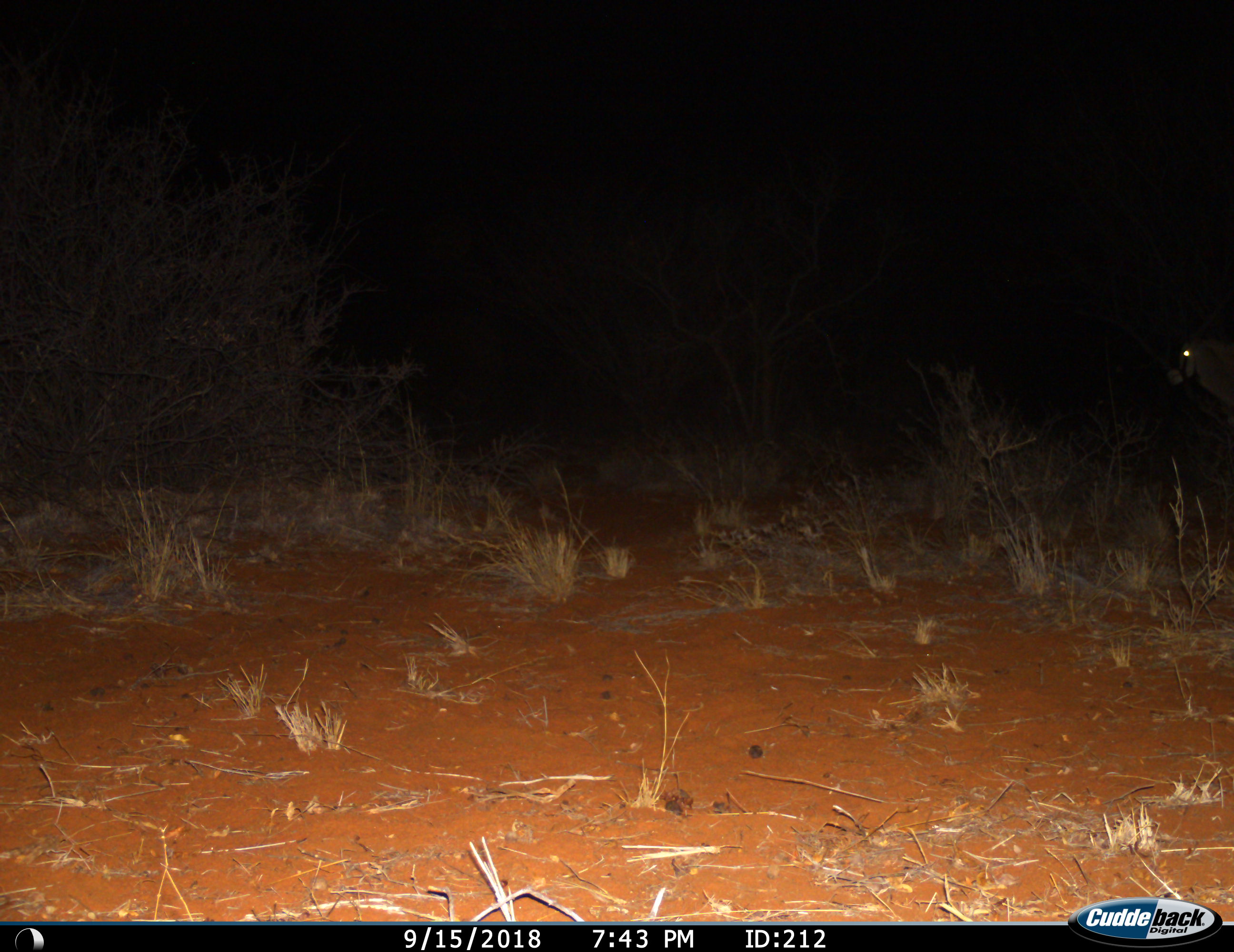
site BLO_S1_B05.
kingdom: Animalia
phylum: Chordata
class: Mammalia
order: Artiodactyla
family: Bovidae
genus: Oryx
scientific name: Oryx gazella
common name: gemsbok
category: oryx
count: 1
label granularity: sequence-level